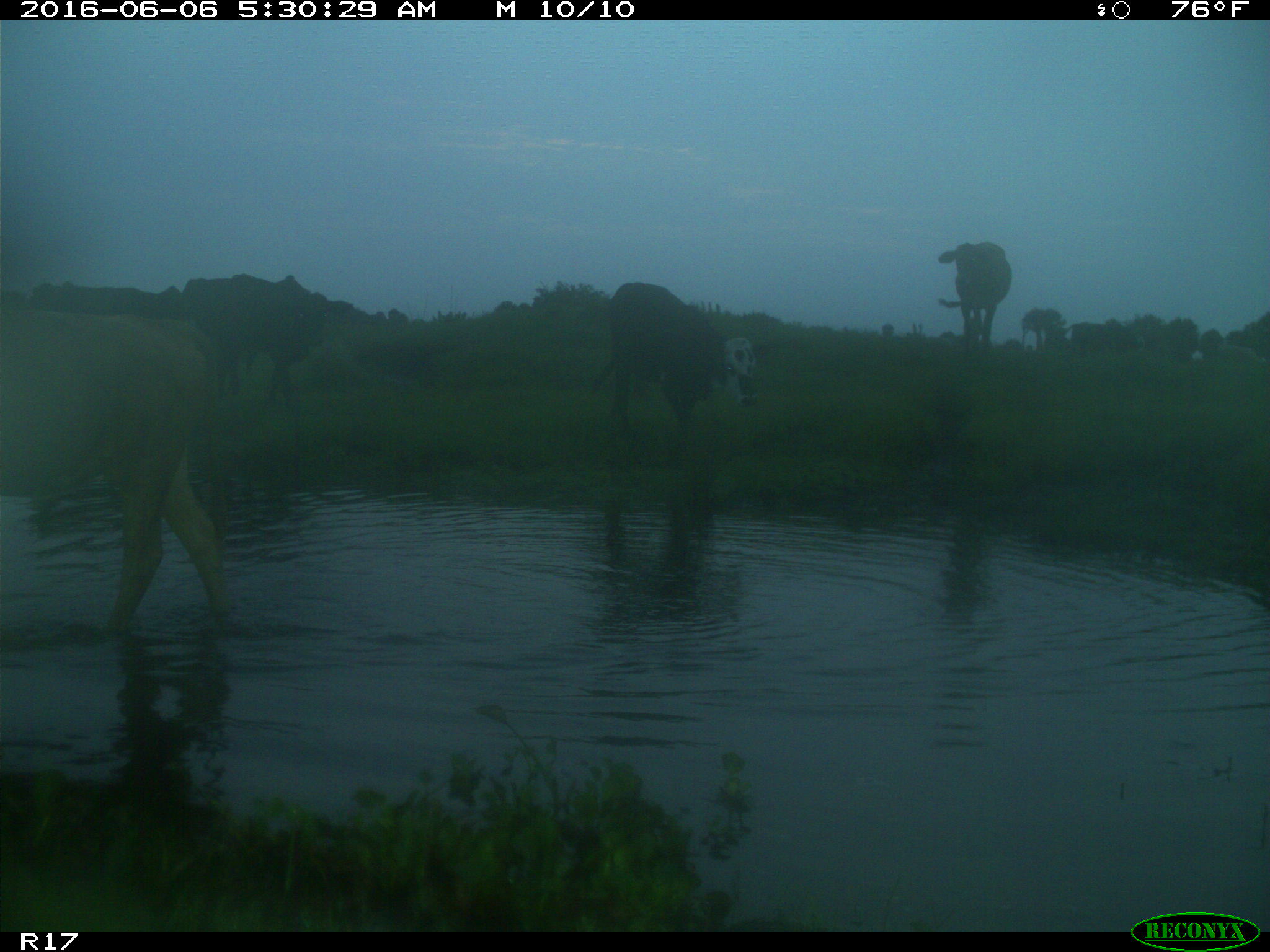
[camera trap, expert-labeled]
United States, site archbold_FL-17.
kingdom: Animalia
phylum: Chordata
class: Mammalia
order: Artiodactyla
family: Bovidae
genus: Bos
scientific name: Bos taurus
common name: domestic cow